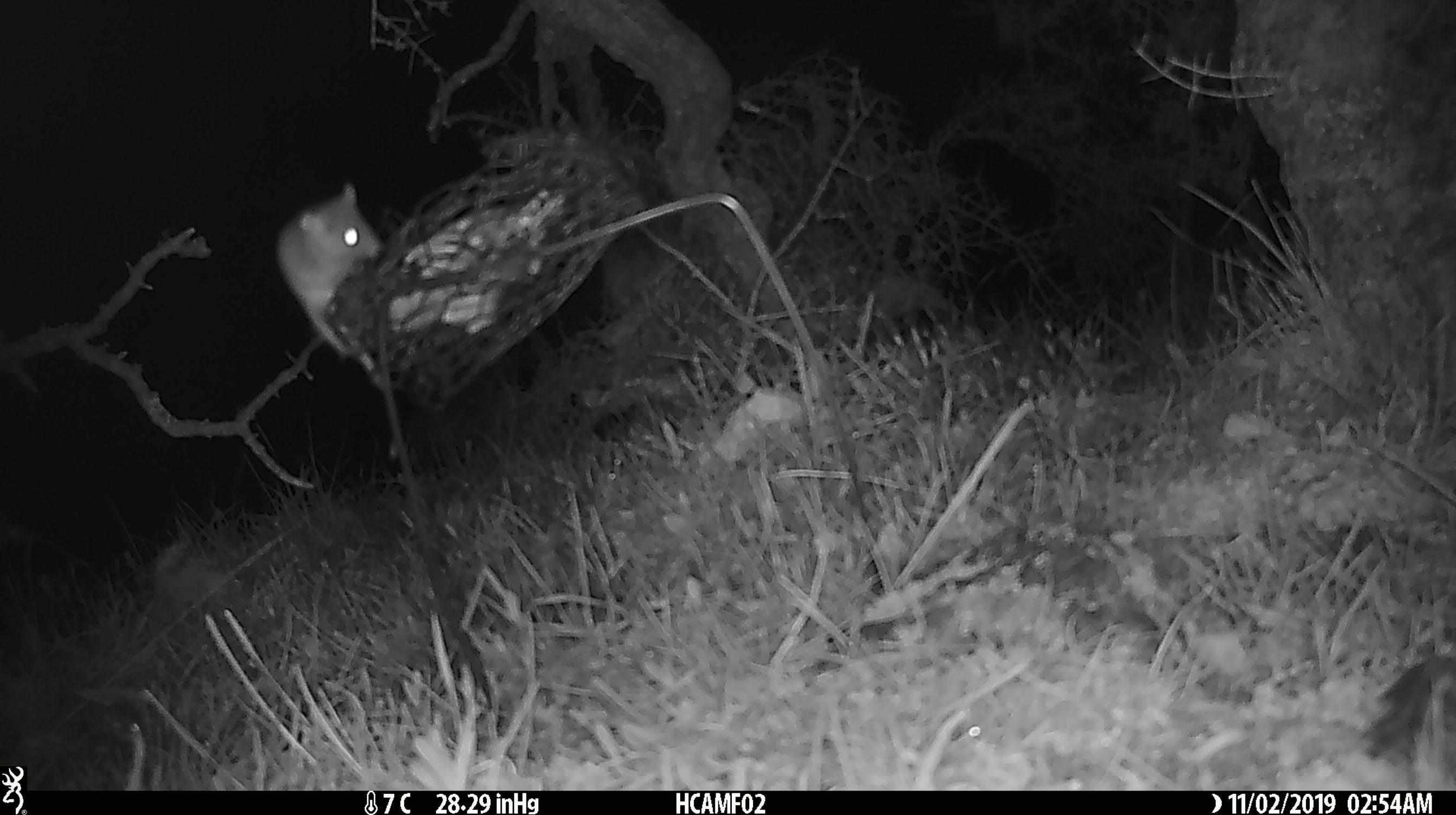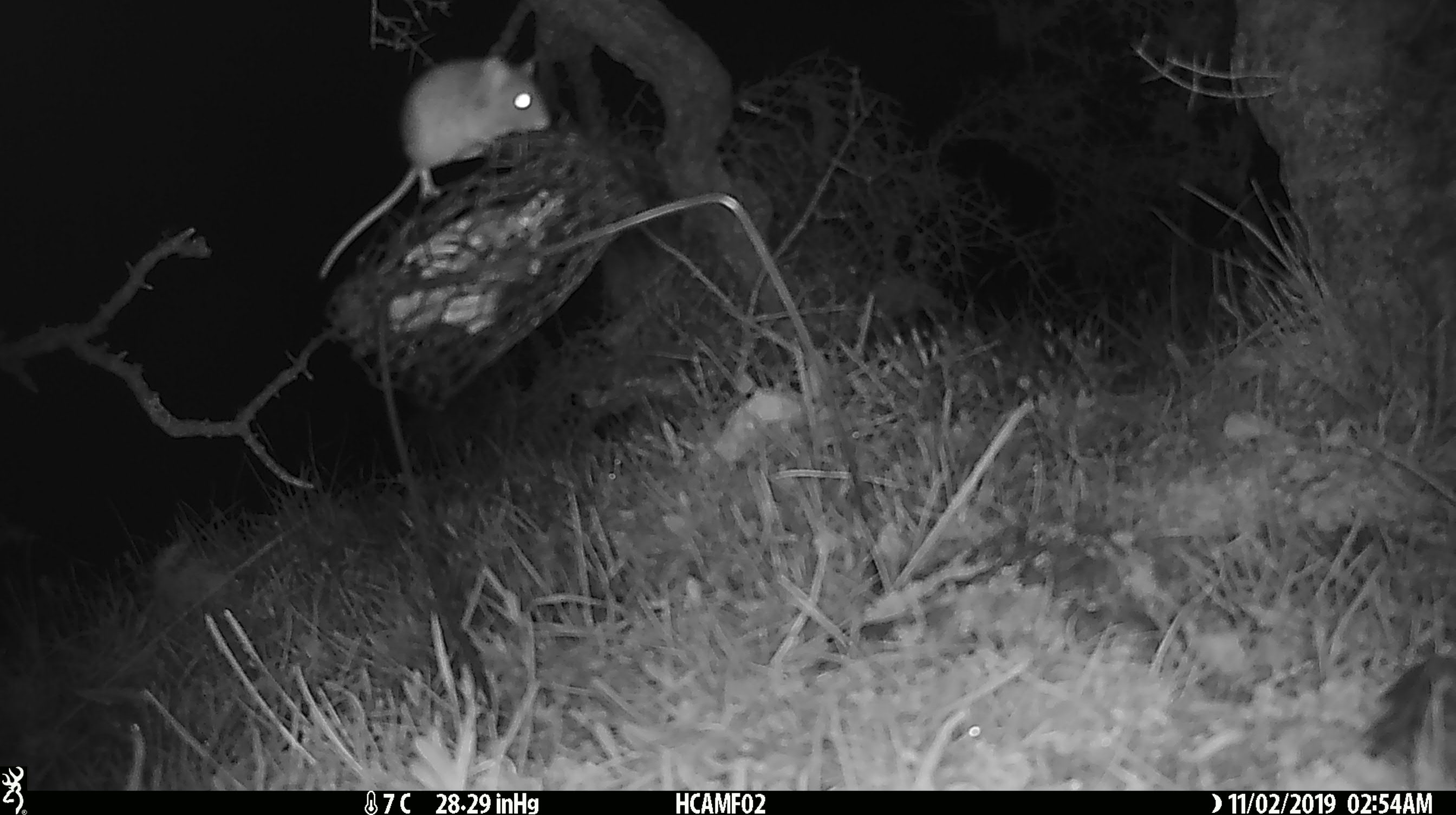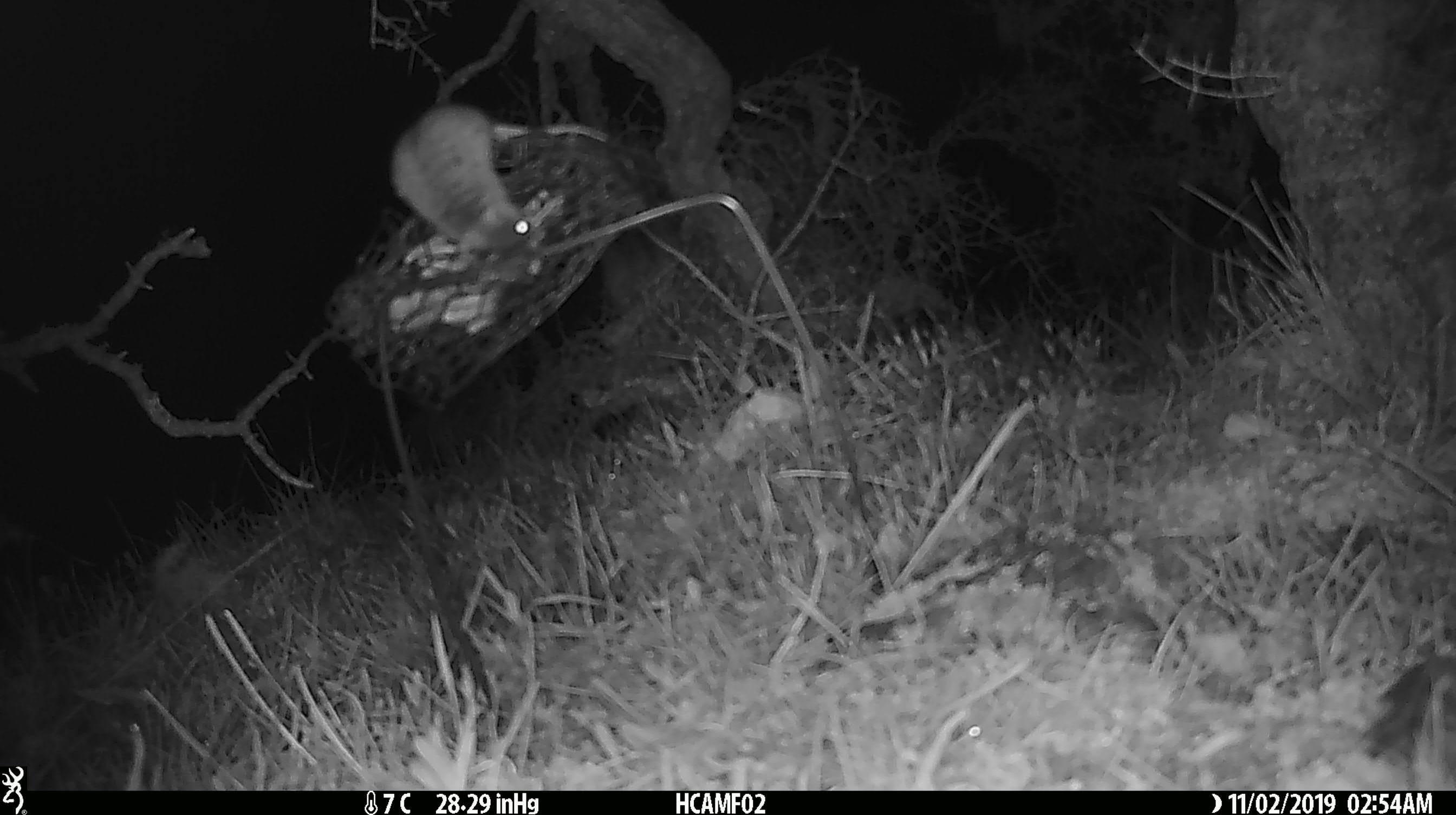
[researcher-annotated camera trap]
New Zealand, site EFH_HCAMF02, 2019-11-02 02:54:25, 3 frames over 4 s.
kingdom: Animalia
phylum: Chordata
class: Mammalia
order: Rodentia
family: Muridae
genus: Mus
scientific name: Mus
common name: mouse